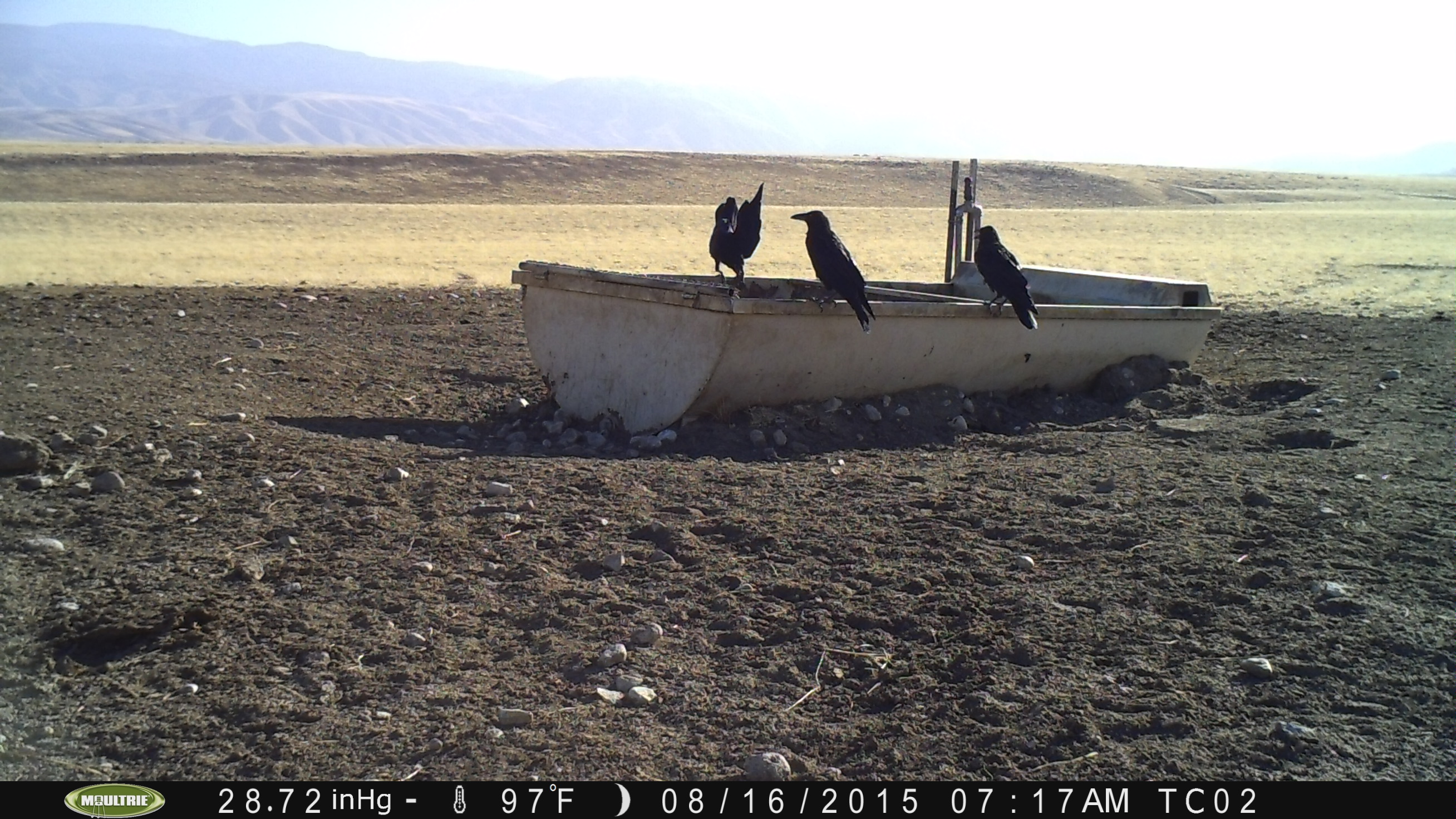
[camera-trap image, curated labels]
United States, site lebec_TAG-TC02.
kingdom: Animalia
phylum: Chordata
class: Aves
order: Passeriformes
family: Corvidae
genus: Corvus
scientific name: Corvus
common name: crows and ravens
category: unidentified corvus